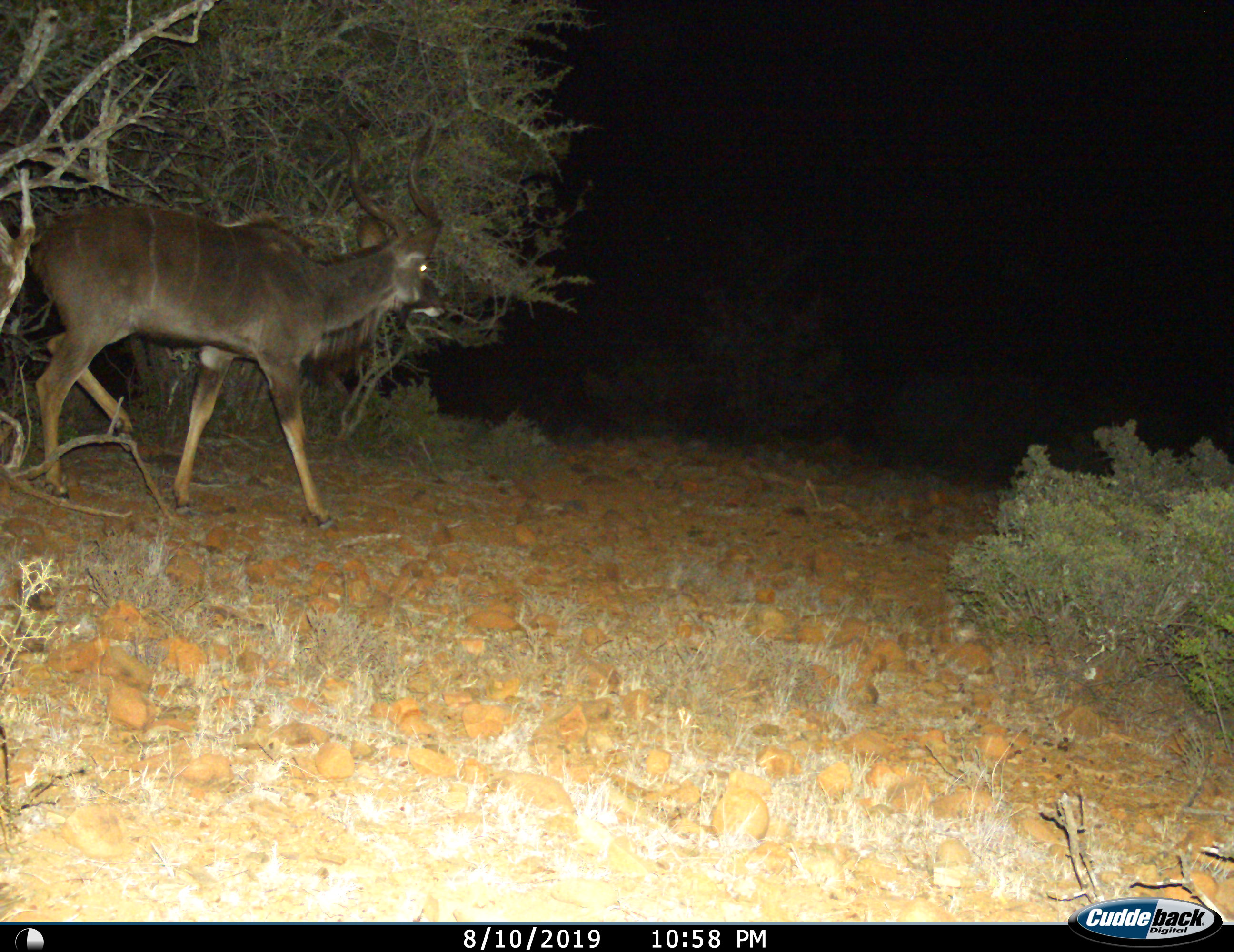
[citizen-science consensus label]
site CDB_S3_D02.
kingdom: Animalia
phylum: Chordata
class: Mammalia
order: Artiodactyla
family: Bovidae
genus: Tragelaphus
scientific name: Tragelaphus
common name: kudu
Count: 1.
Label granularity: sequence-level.